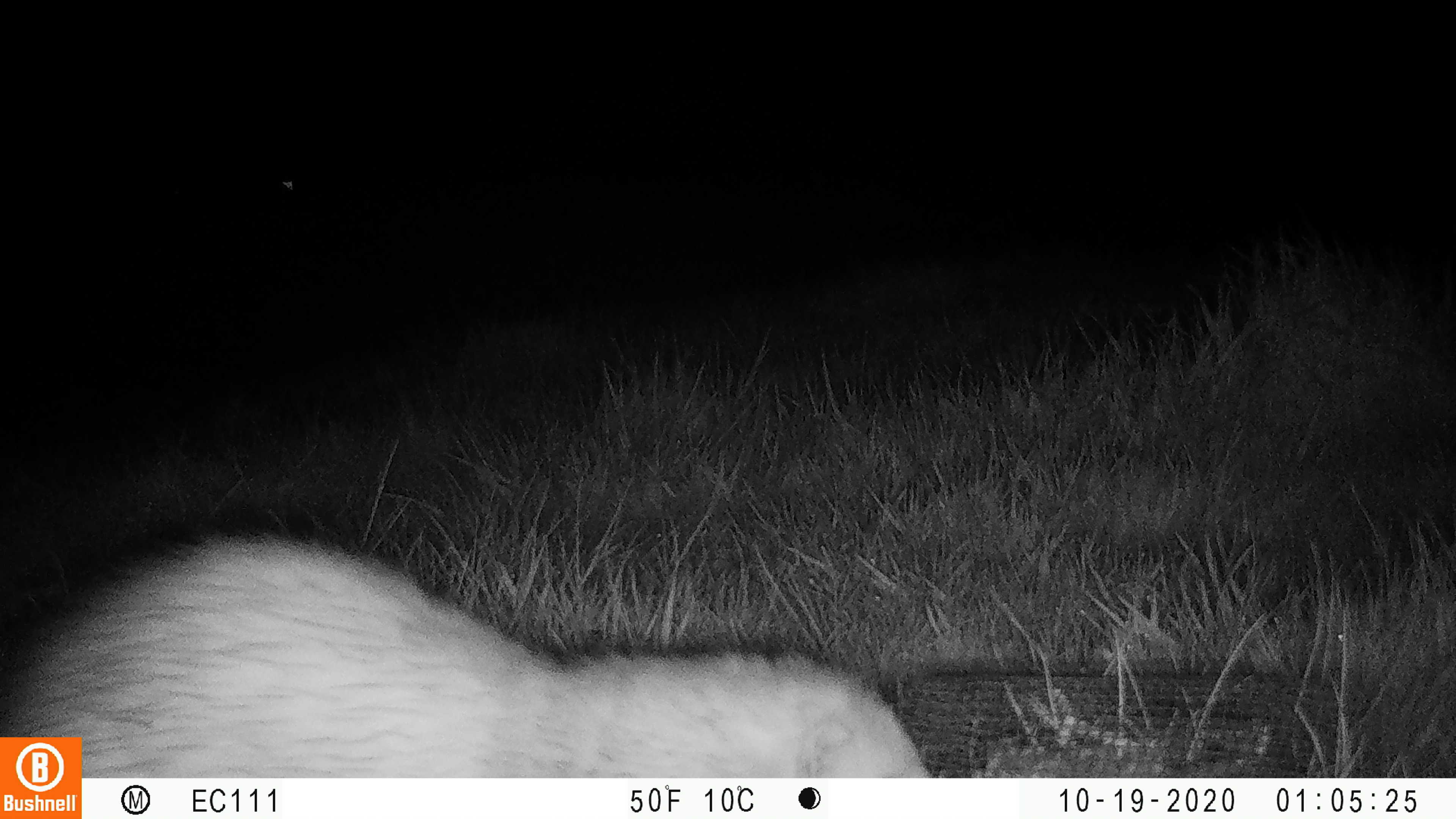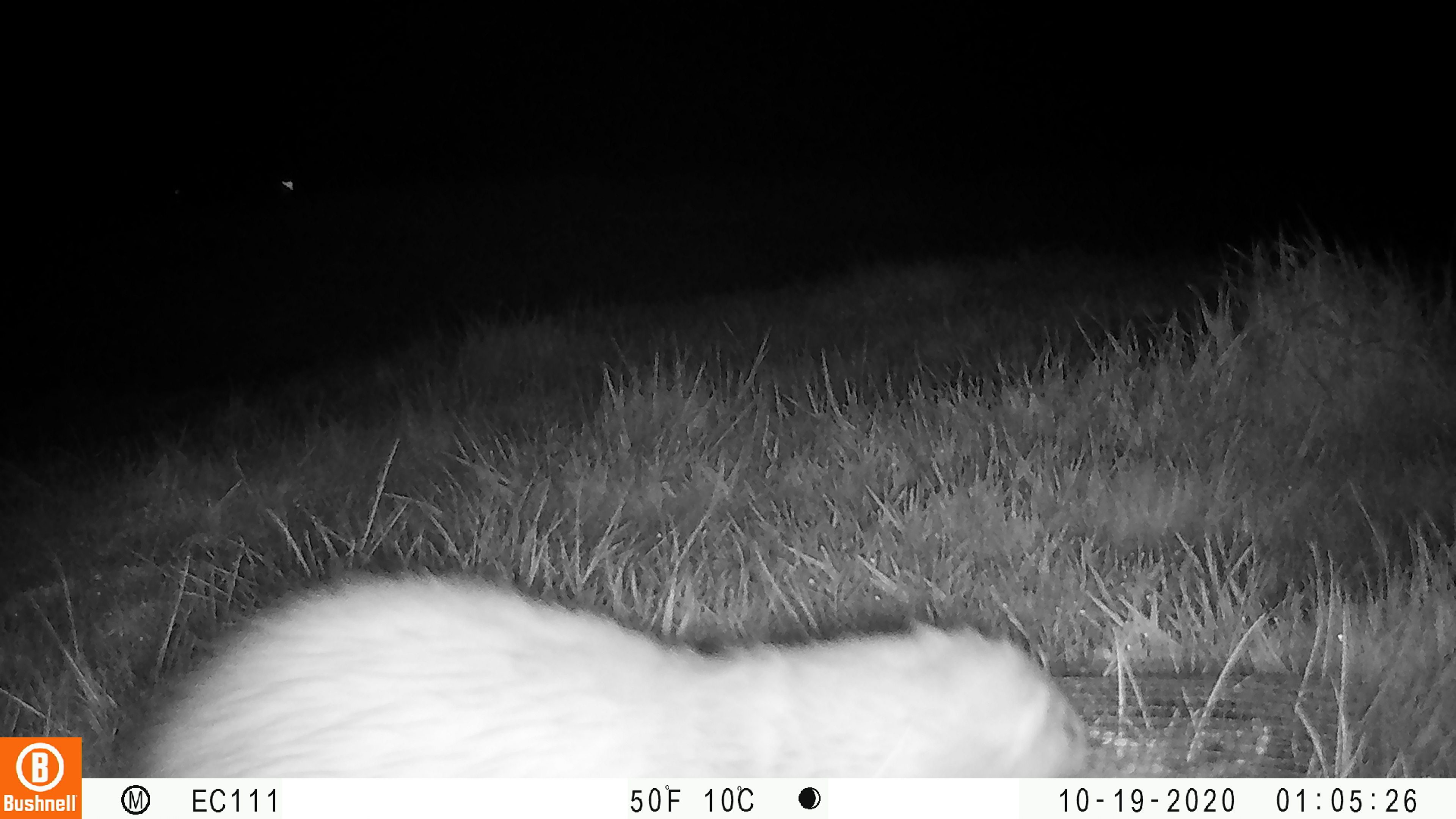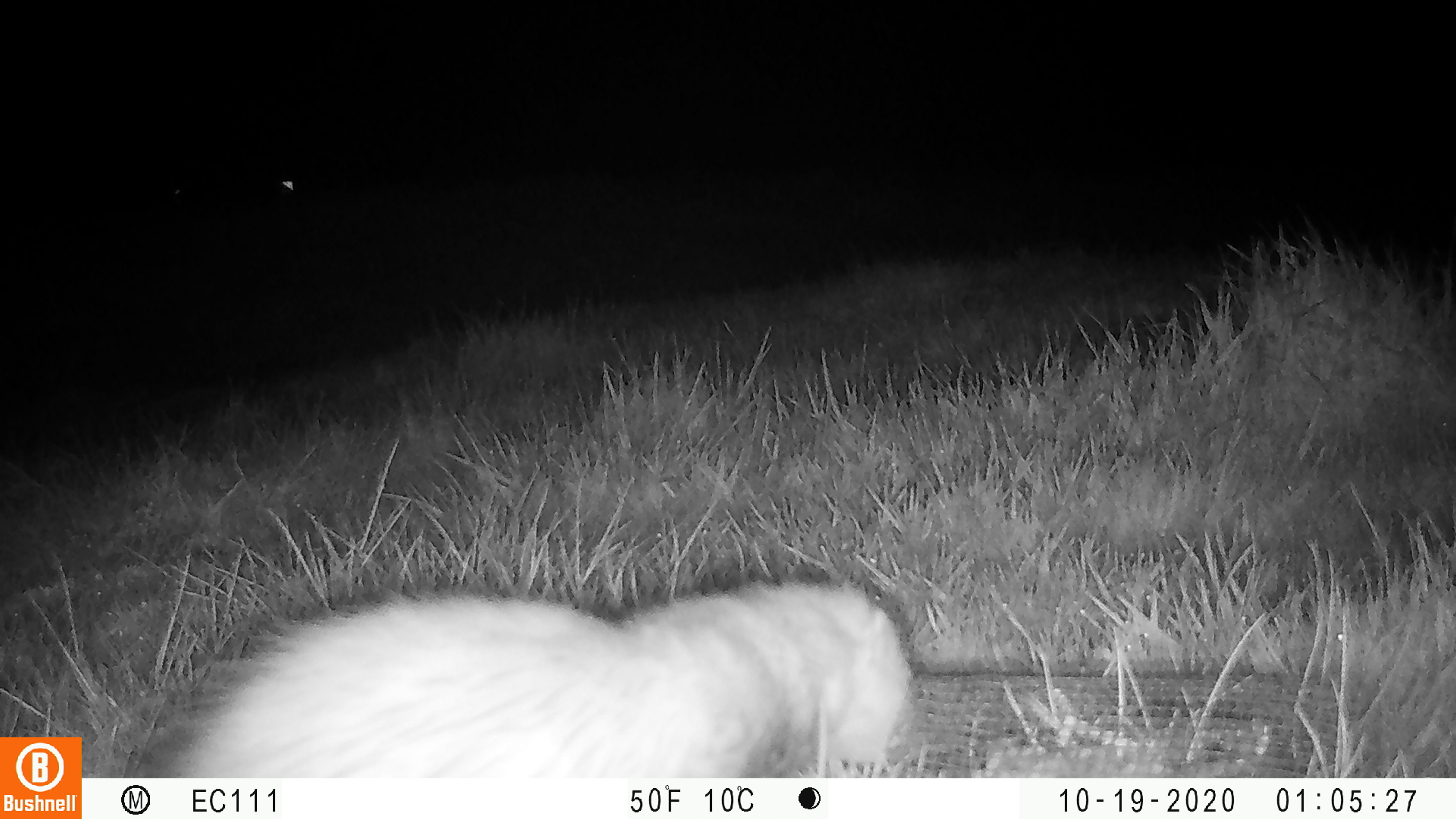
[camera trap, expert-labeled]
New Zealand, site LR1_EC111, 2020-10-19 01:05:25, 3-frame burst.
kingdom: Animalia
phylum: Chordata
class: Mammalia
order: Carnivora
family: Mustelidae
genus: Mustela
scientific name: Mustela furo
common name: ferret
Ferret (Mustela furo).